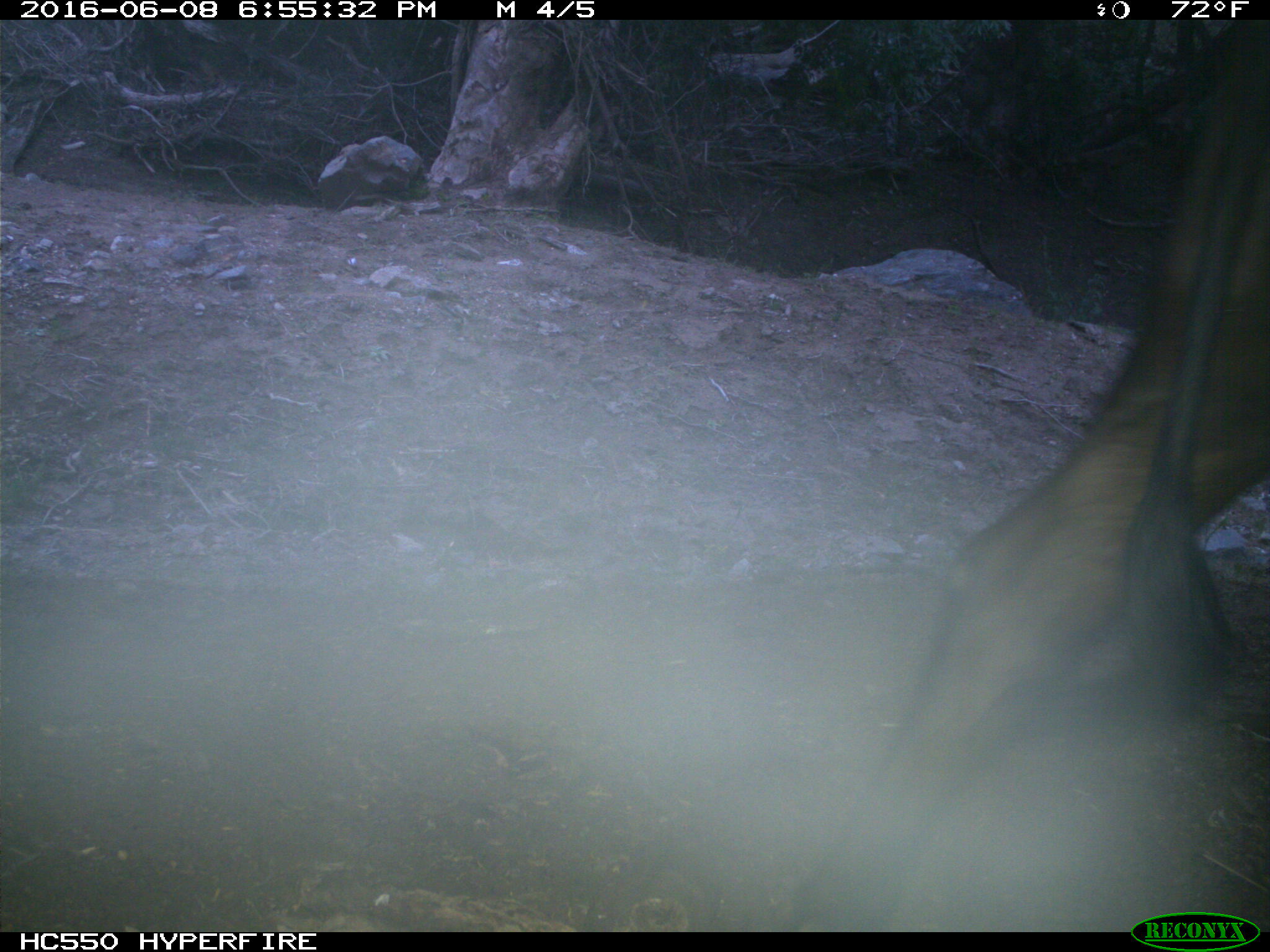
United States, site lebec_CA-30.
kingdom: Animalia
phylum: Chordata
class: Mammalia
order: Artiodactyla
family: Bovidae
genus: Bos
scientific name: Bos taurus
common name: domestic cow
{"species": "Bos taurus (domestic cow)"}